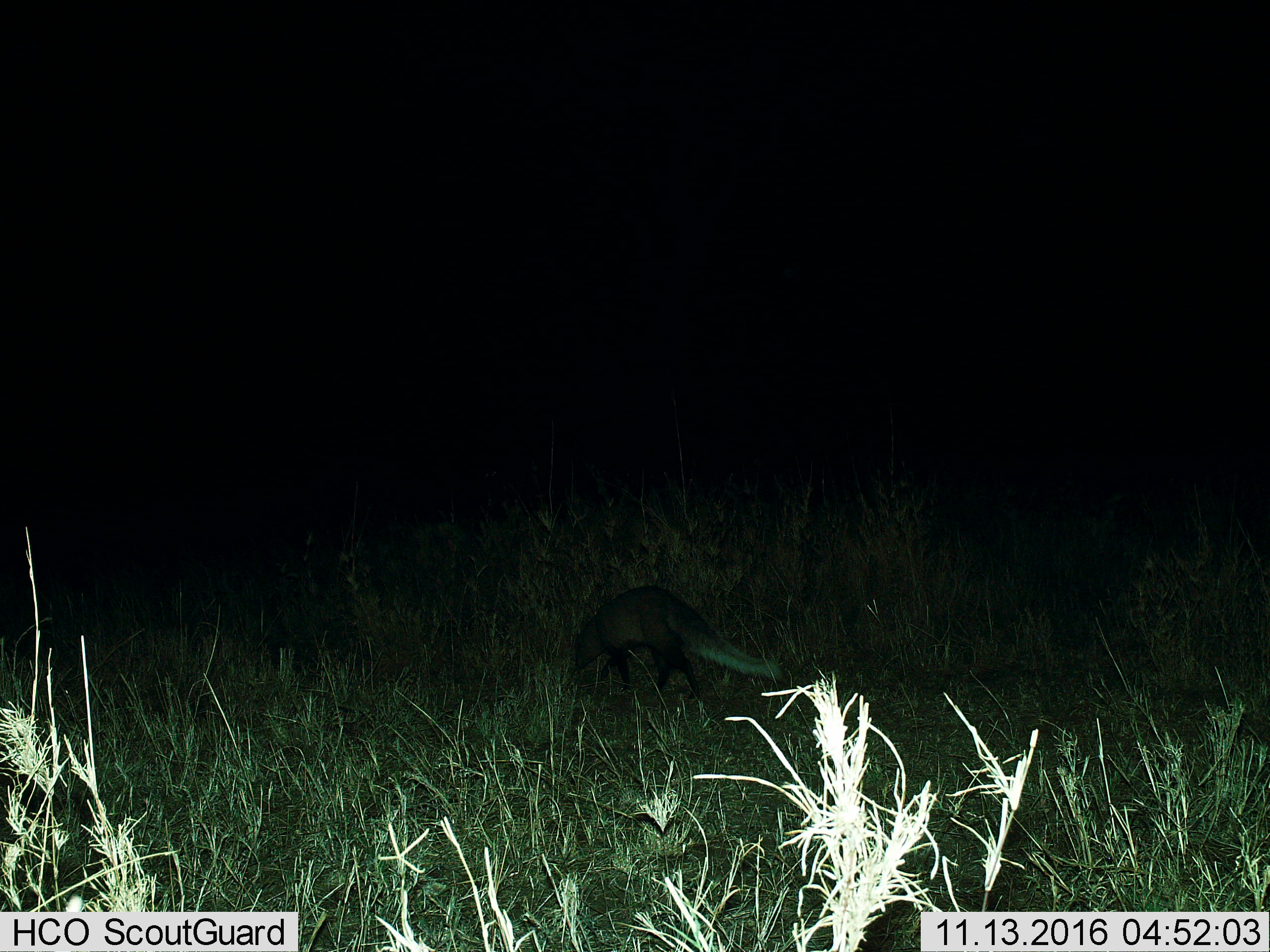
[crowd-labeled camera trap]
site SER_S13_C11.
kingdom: Animalia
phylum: Chordata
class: Mammalia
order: Carnivora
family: Herpestidae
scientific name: Herpestidae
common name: mongoose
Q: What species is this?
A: Mongoose (Herpestidae).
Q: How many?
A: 1.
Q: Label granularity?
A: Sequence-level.